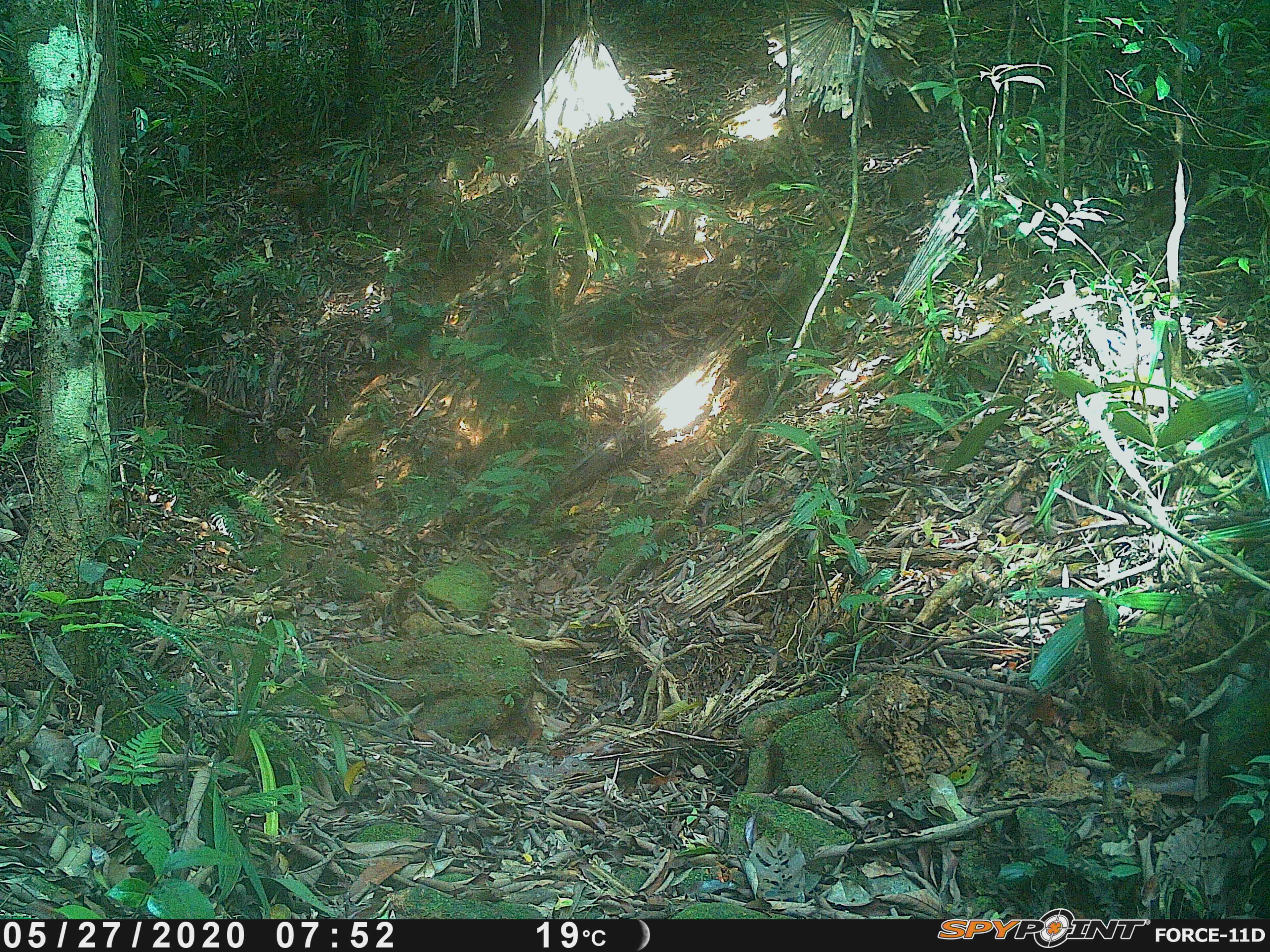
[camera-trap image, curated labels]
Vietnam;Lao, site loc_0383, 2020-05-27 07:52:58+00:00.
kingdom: Animalia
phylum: Chordata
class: Aves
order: Galliformes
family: Phasianidae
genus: Lophura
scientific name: Lophura nycthemera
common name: silver pheasant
Silver pheasant (Lophura nycthemera). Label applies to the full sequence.